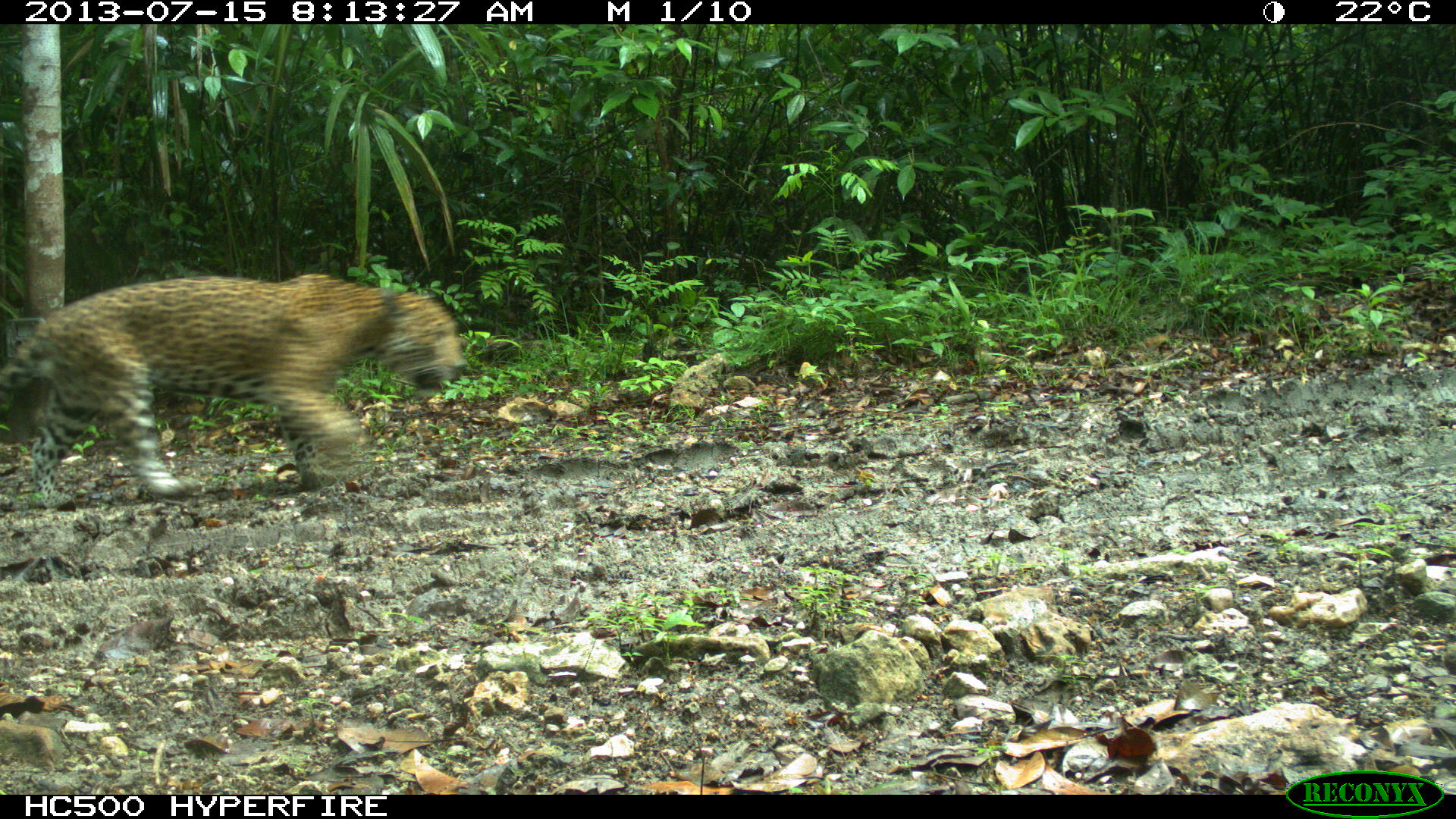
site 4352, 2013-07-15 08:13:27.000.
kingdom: Animalia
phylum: Chordata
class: Mammalia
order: Carnivora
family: Felidae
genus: Panthera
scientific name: Panthera onca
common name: jaguar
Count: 1.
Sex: male.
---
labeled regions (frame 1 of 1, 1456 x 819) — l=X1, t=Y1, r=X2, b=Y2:
panthera onca: l=1, t=269, r=467, b=501